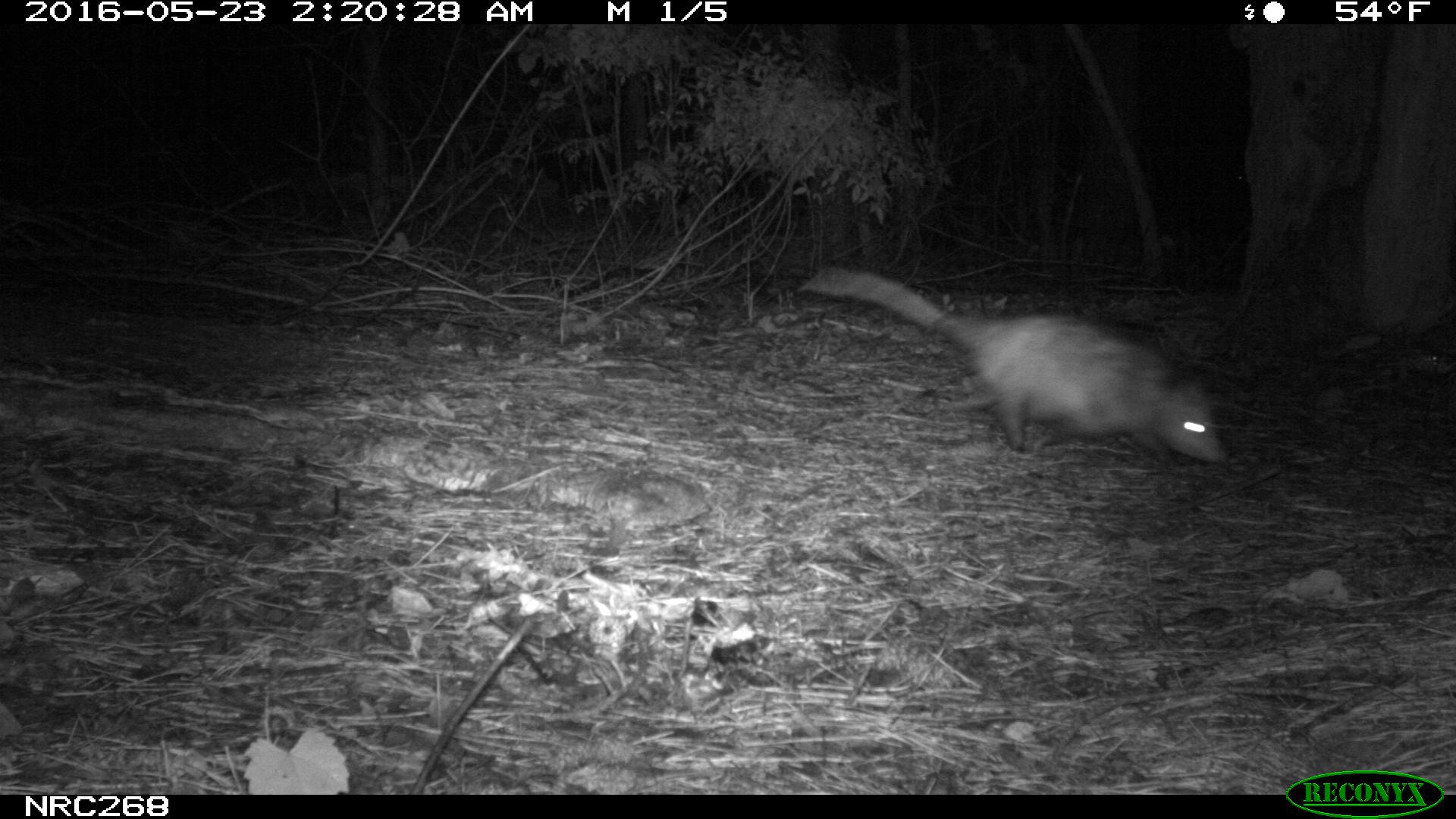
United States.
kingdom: Animalia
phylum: Chordata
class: Mammalia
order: Didelphimorphia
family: Didelphidae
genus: Didelphis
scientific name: Didelphis virginiana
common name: virginia opossum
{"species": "Virginia Opossum (Didelphis virginiana)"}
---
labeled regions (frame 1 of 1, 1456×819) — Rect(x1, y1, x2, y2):
Virginia Opossum: Rect(795, 259, 1236, 475)